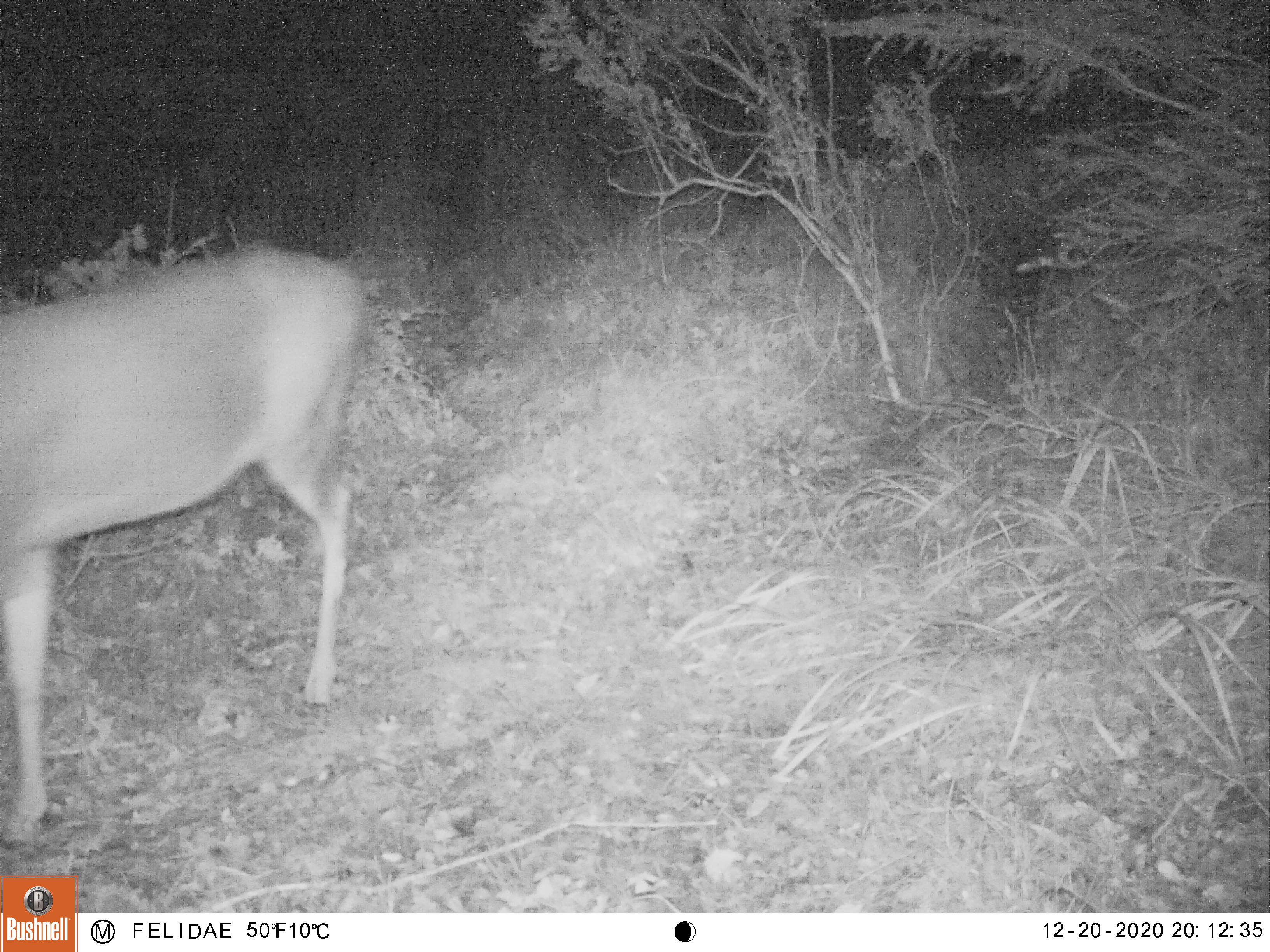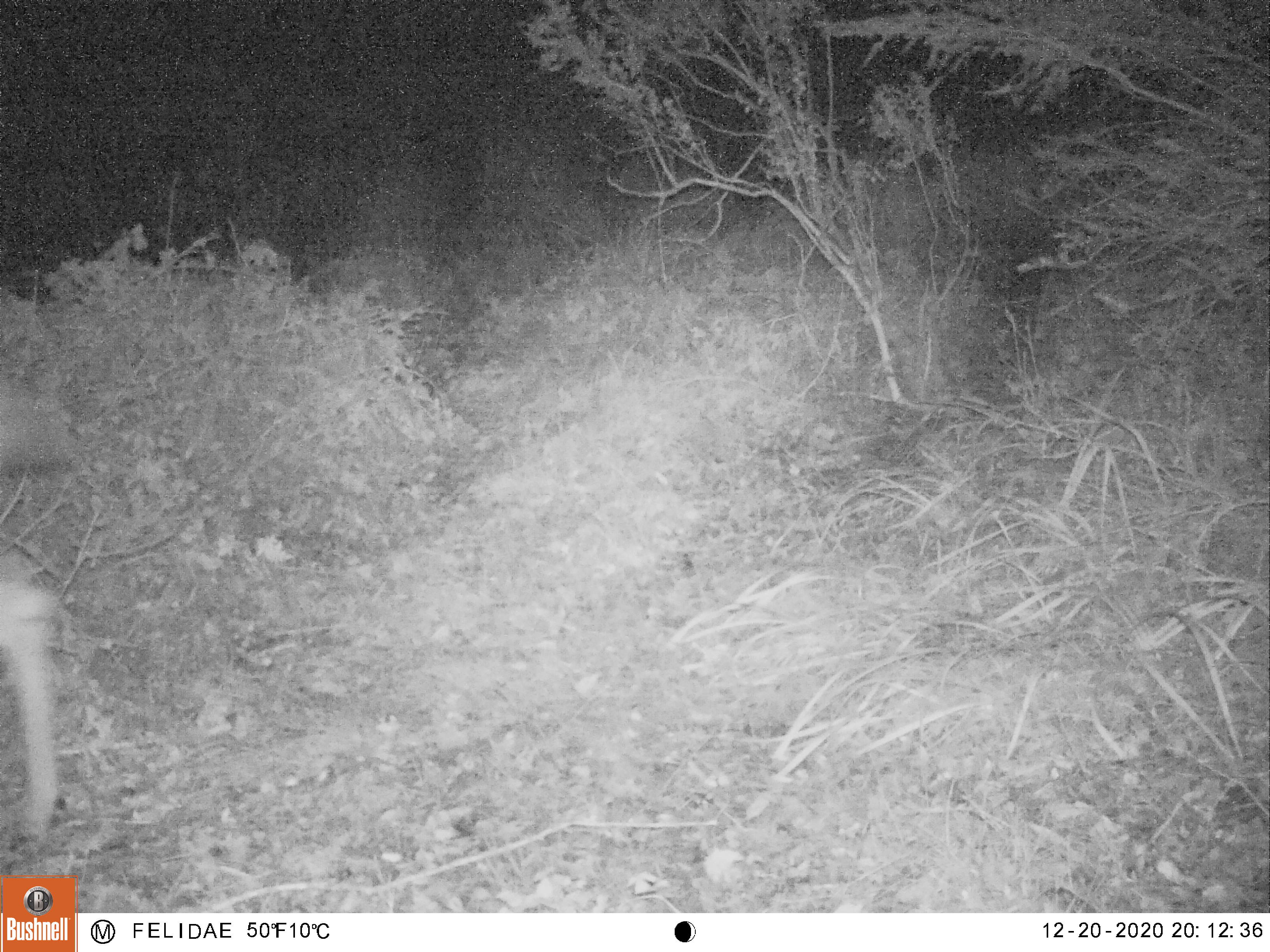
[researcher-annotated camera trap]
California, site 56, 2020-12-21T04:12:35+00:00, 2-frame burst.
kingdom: Animalia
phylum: Chordata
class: Mammalia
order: Artiodactyla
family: Cervidae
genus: Odocoileus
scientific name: Odocoileus hemionus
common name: mule deer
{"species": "mule deer (Odocoileus hemionus)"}